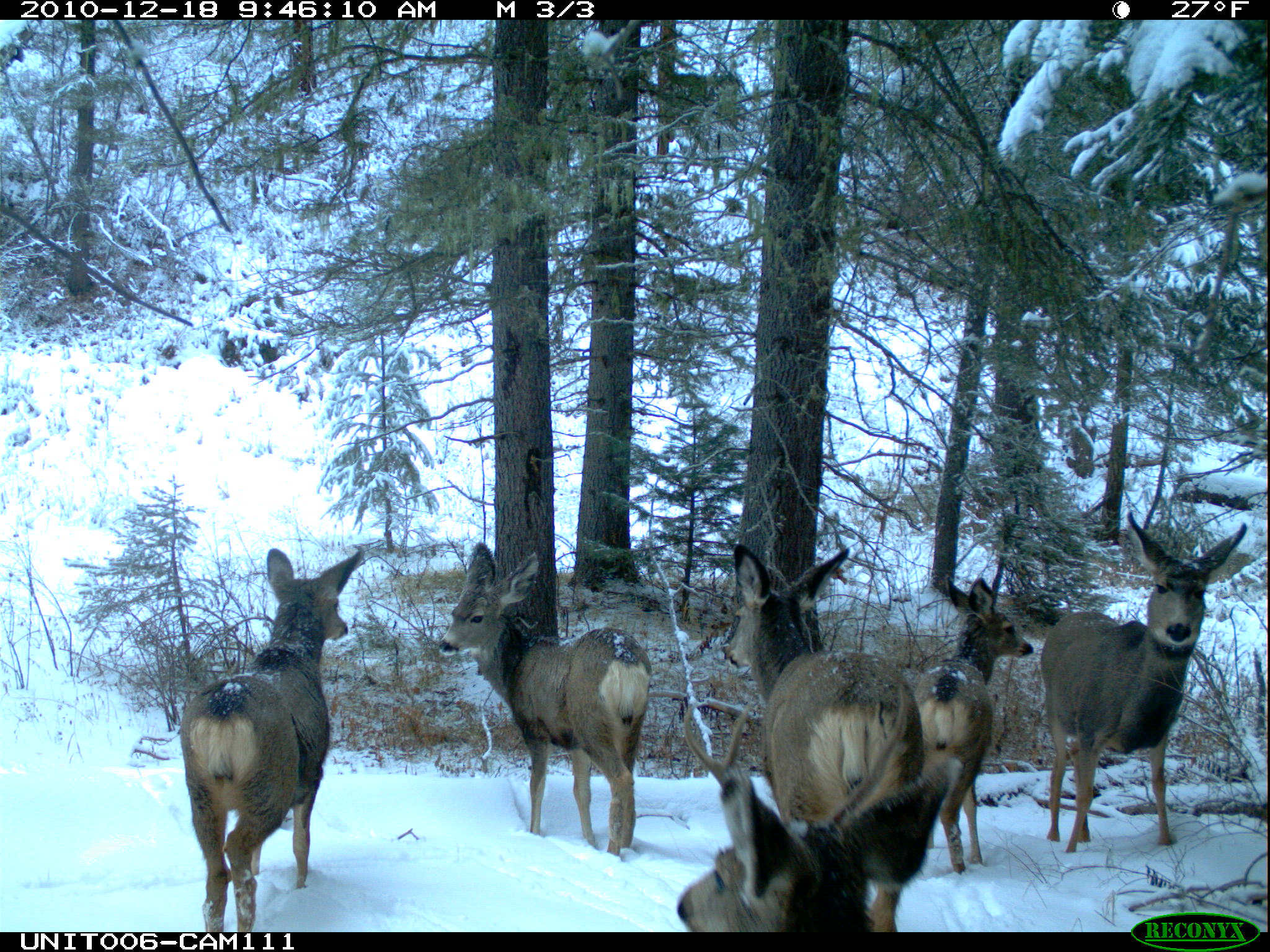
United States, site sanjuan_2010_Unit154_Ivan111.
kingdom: Animalia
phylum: Chordata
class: Mammalia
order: Artiodactyla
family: Cervidae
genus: Odocoileus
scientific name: Odocoileus hemionus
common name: mule deer